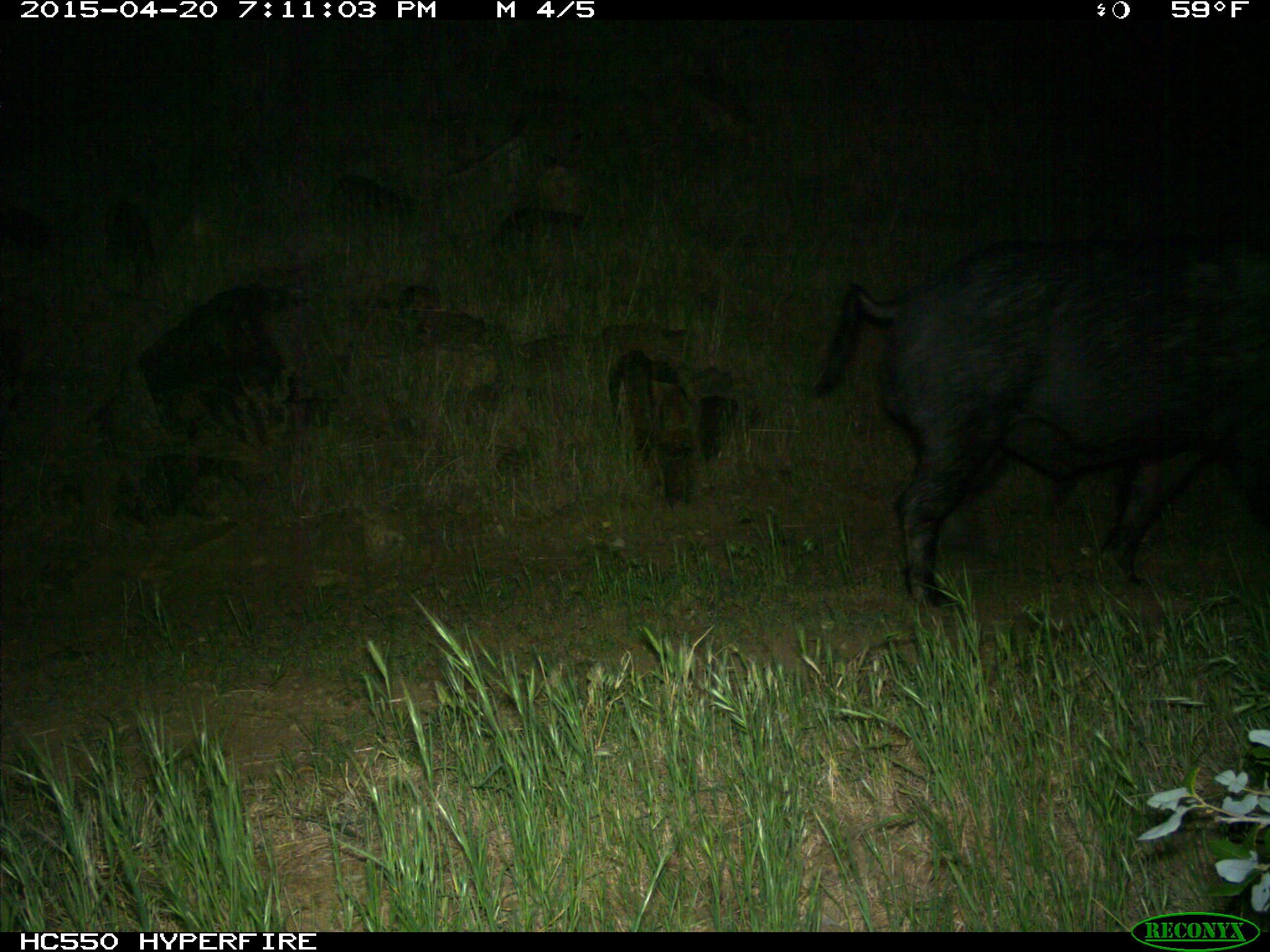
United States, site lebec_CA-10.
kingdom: Animalia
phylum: Chordata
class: Mammalia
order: Artiodactyla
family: Suidae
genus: Sus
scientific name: Sus scrofa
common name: wild boar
Sus scrofa (wild boar).